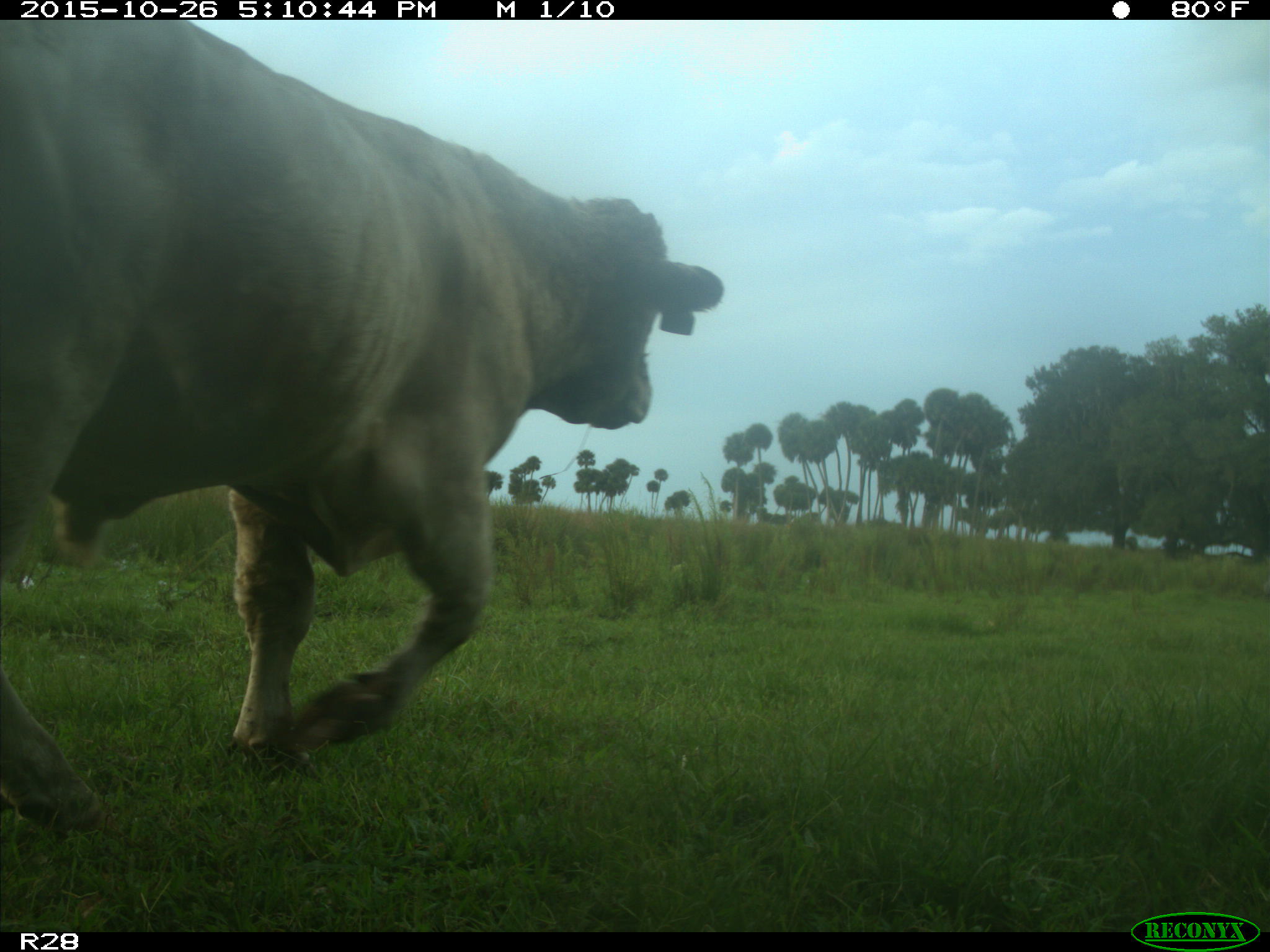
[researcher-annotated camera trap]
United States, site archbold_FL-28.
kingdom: Animalia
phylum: Chordata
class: Mammalia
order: Artiodactyla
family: Bovidae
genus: Bos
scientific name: Bos taurus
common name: domestic cow